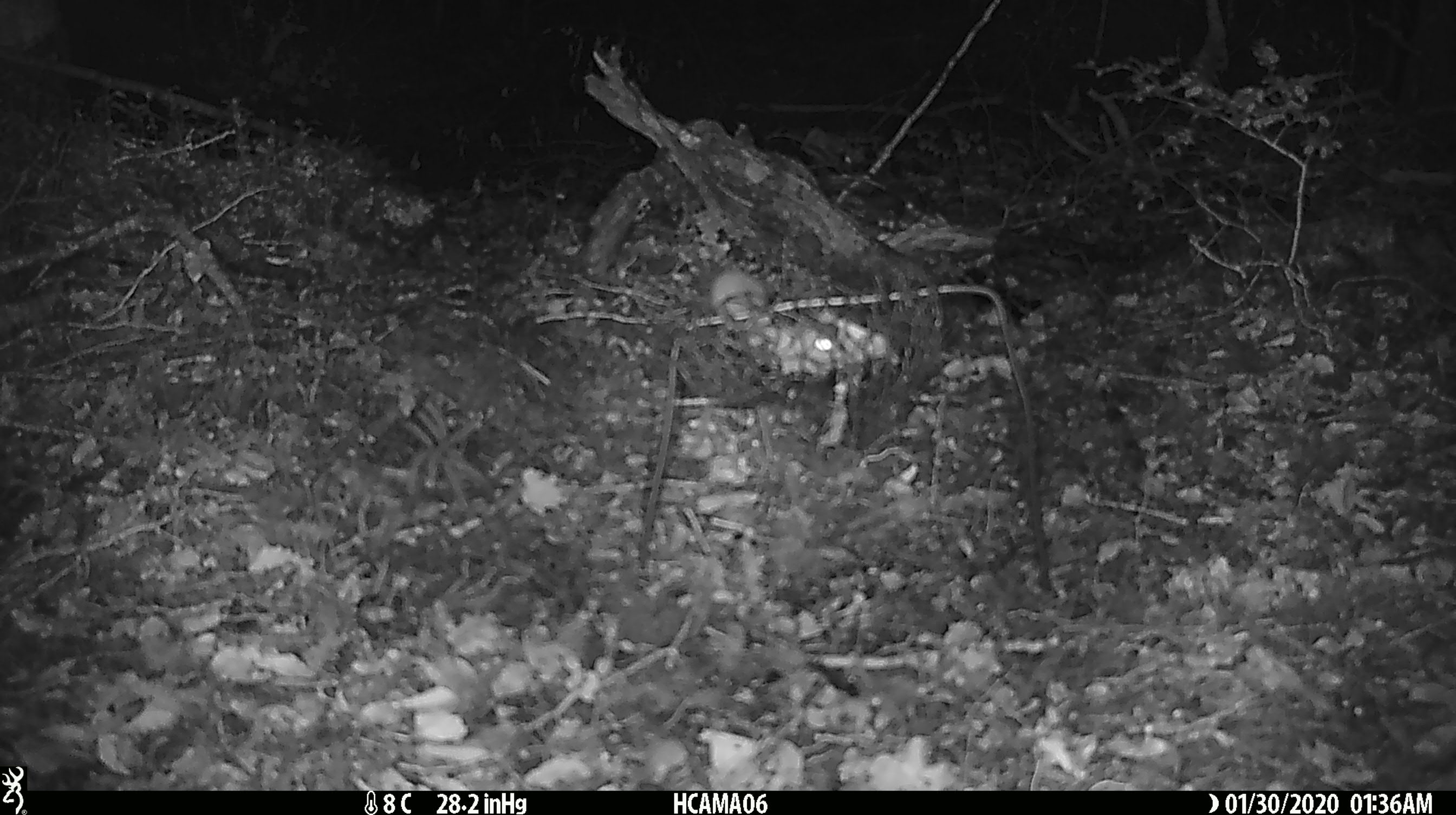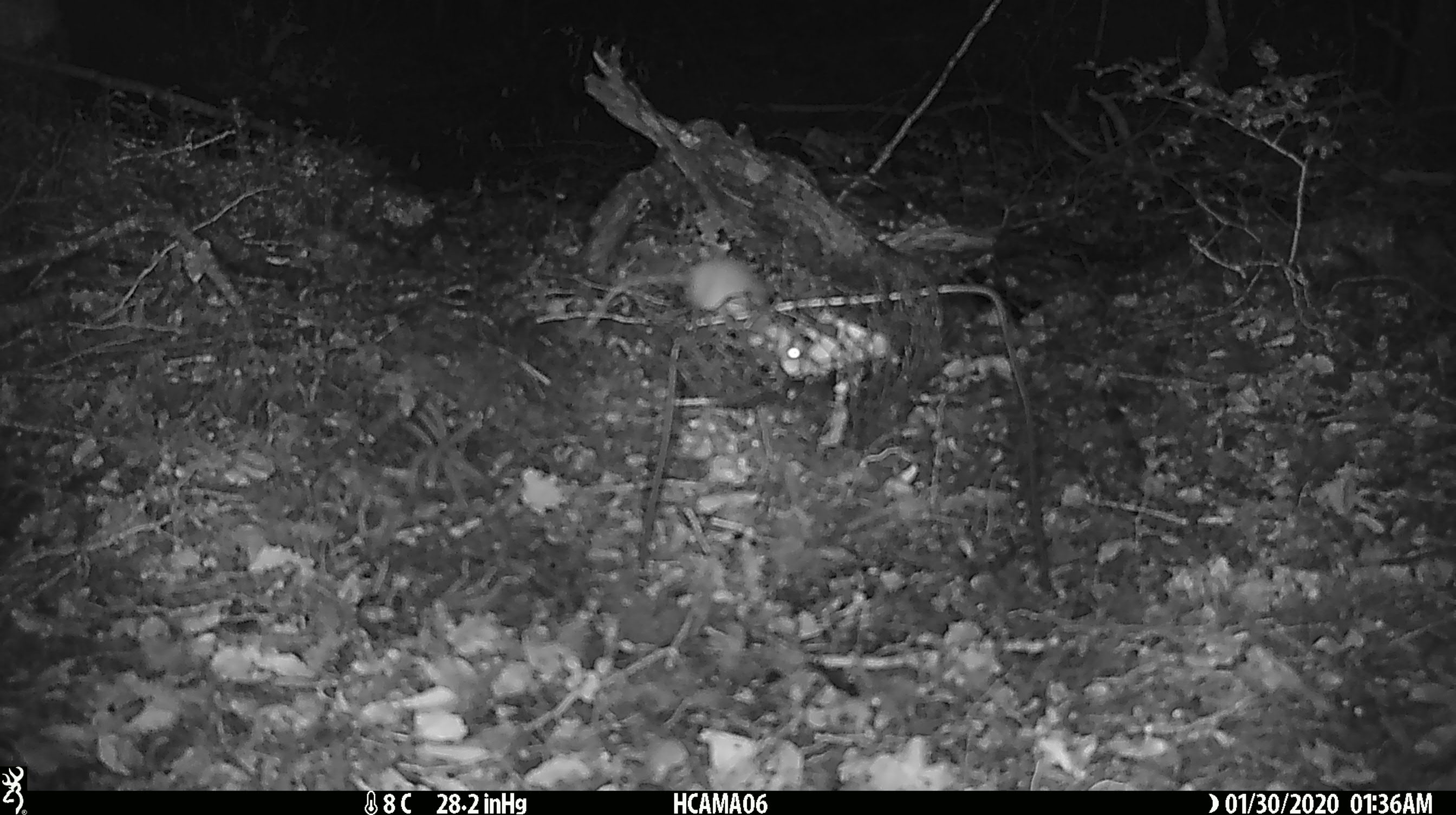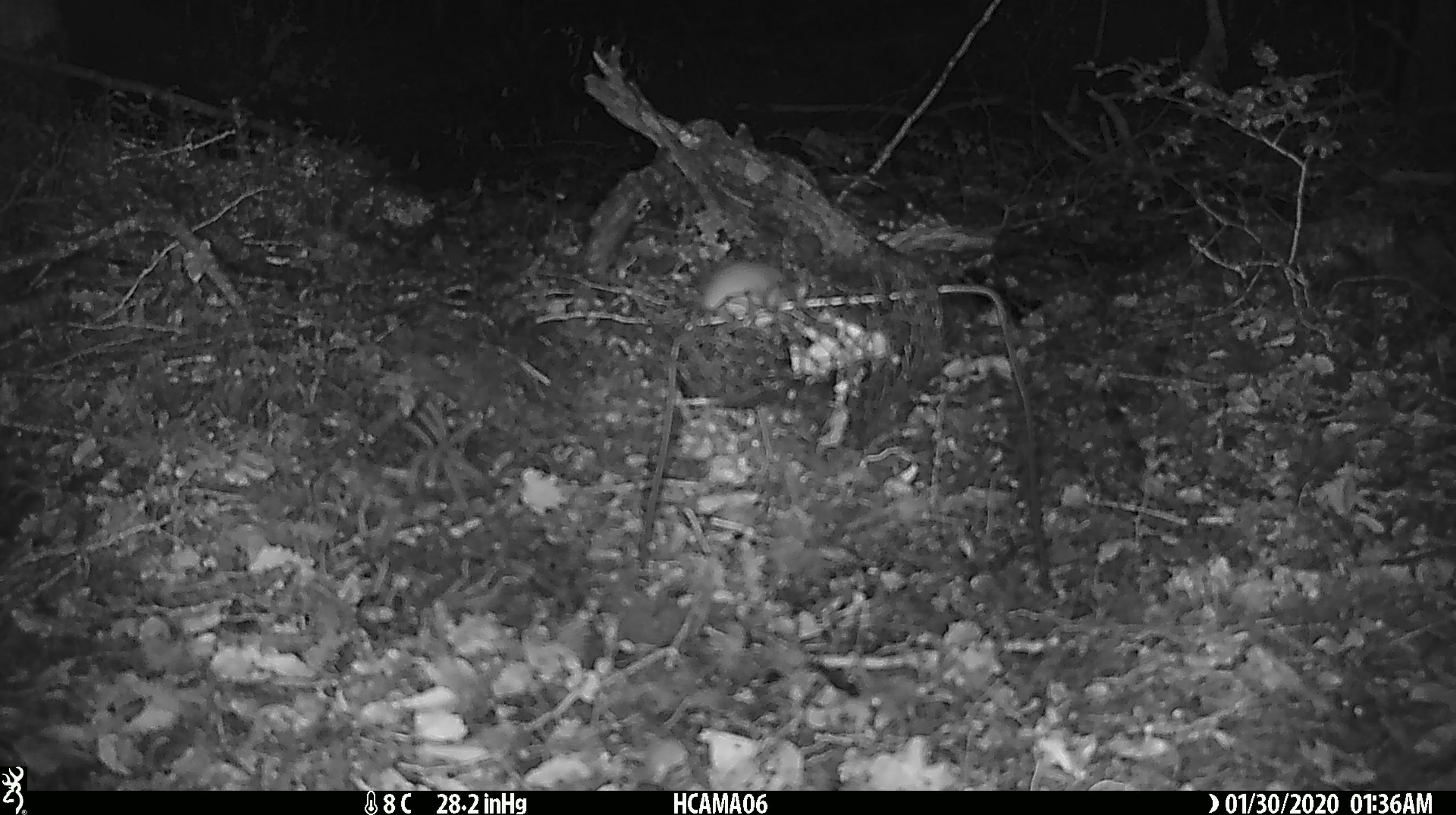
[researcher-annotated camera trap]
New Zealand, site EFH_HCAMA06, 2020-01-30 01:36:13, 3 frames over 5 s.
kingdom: Animalia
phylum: Chordata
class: Mammalia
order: Rodentia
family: Muridae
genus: Mus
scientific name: Mus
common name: mouse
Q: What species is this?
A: Mouse (Mus).